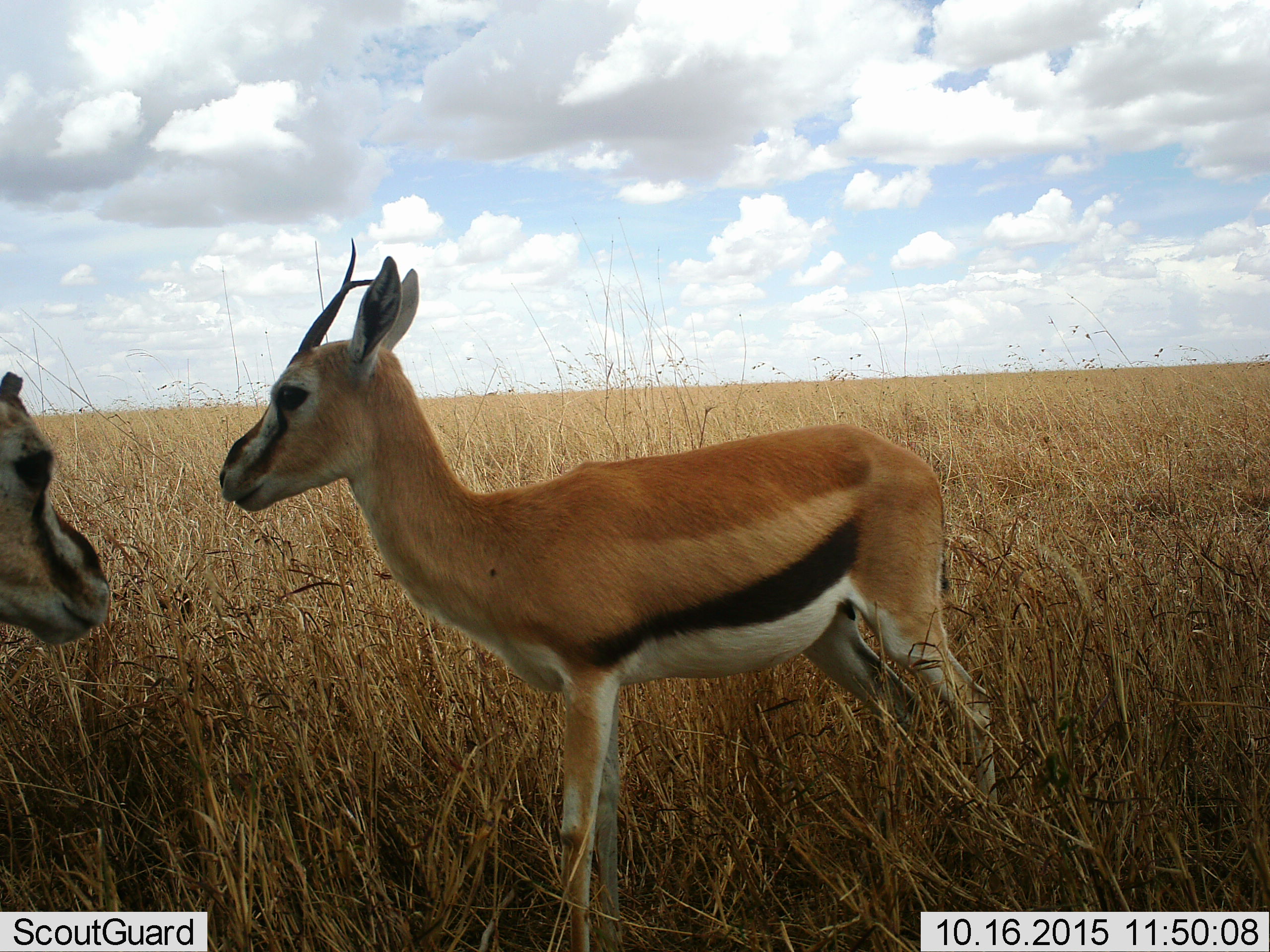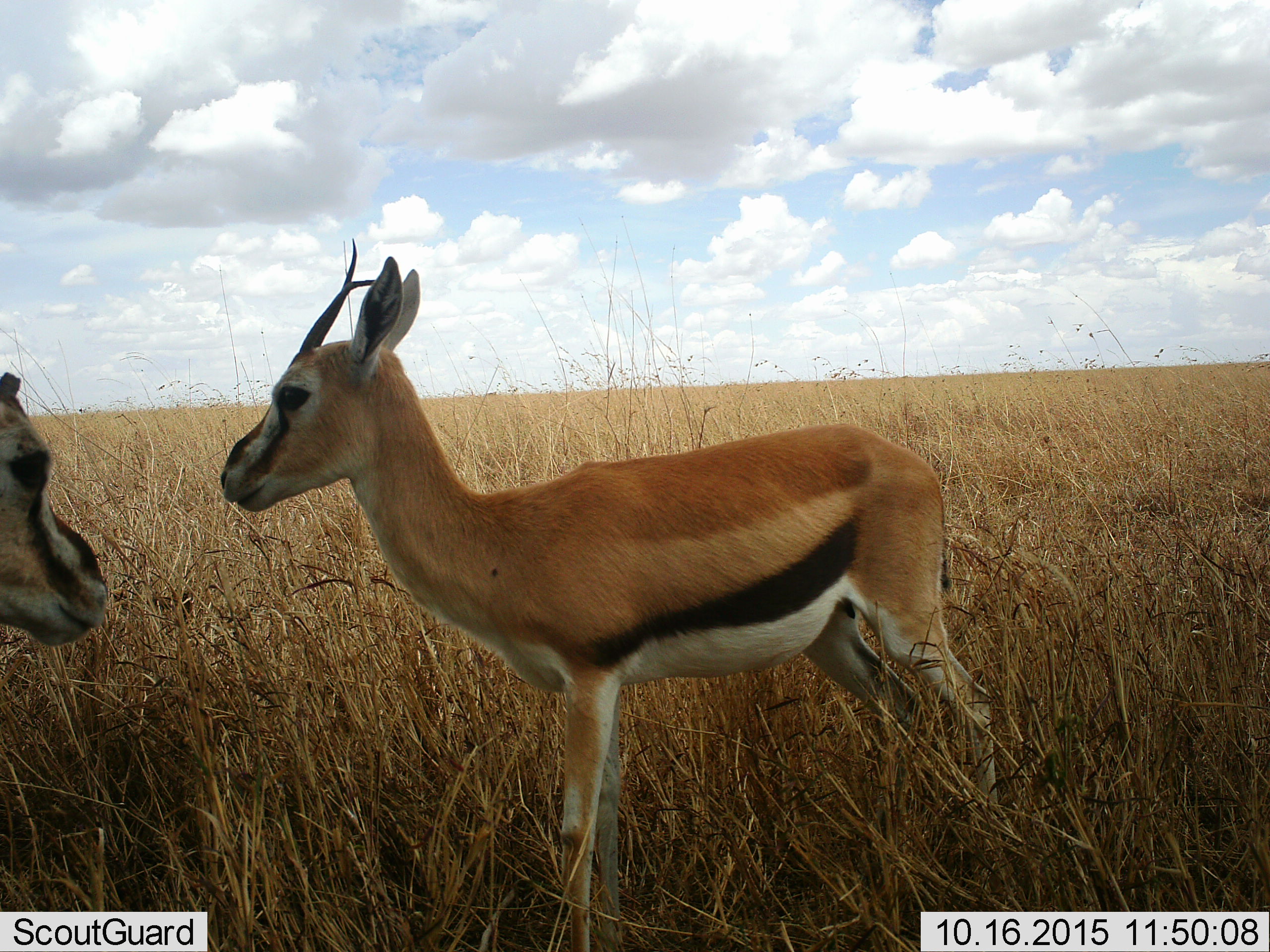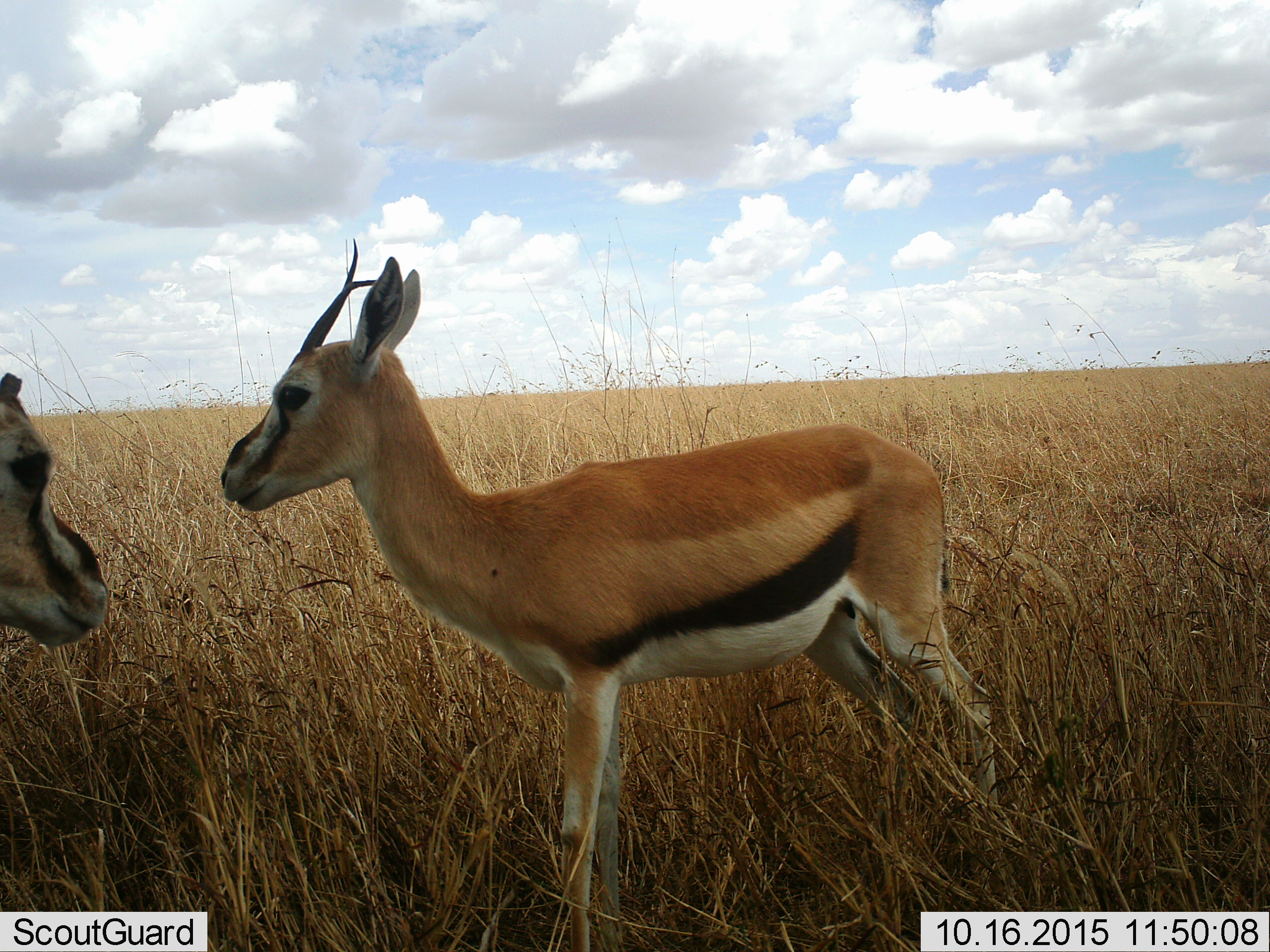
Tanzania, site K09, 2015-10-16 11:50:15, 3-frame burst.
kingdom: Animalia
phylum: Chordata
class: Mammalia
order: Artiodactyla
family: Bovidae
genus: Eudorcas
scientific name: Eudorcas thomsonii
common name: thomson's gazelle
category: gazellethomsons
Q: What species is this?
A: Gazellethomsons (thomson's gazelle) (Eudorcas thomsonii).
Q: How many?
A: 2.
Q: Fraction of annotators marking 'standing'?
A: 100%.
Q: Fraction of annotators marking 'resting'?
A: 0%.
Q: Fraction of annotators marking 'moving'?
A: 0%.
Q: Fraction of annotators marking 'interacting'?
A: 0%.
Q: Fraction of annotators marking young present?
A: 20%.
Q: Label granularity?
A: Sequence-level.